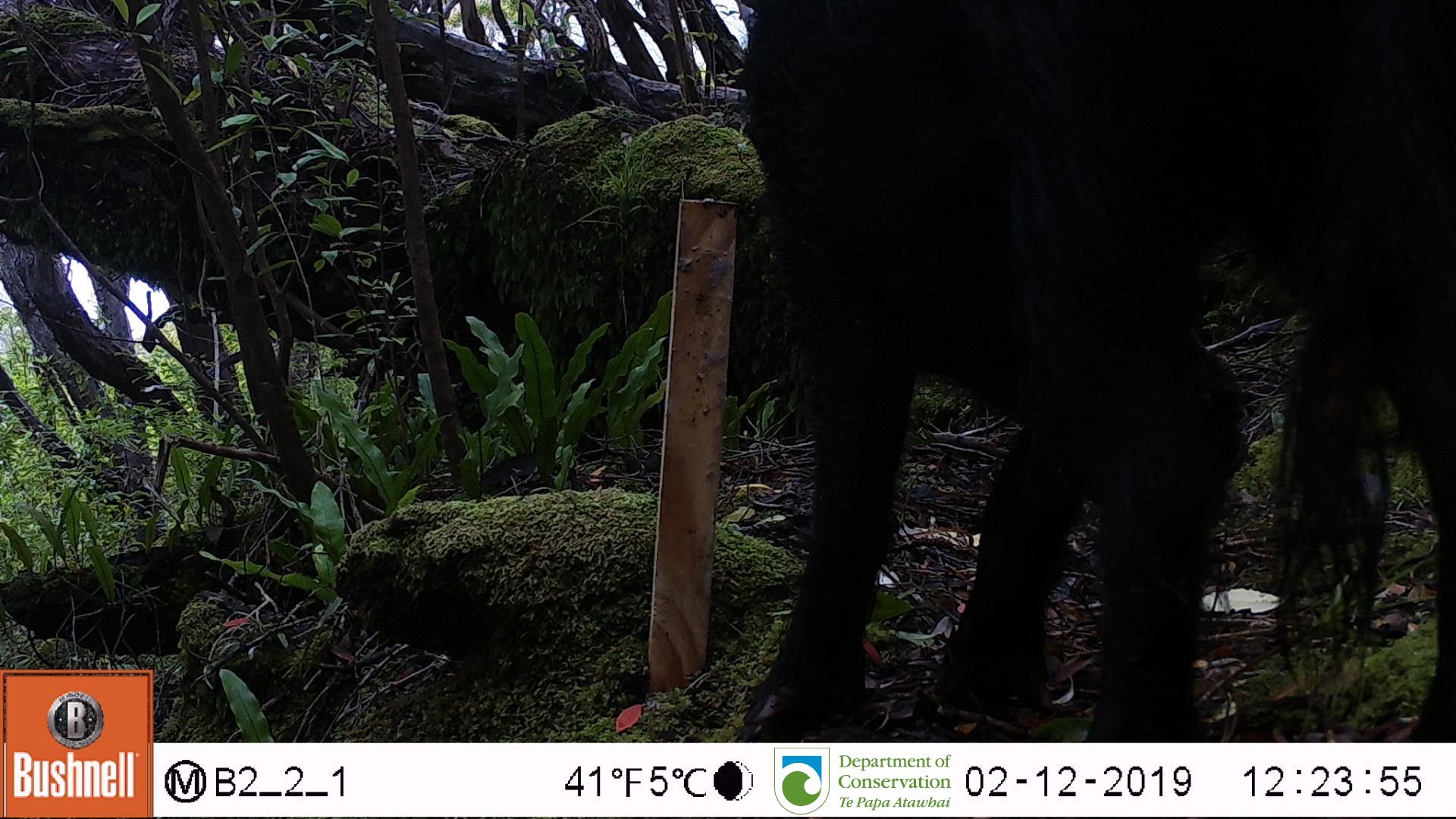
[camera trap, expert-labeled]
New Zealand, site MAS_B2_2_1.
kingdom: Animalia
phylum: Chordata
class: Mammalia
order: Artiodactyla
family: Suidae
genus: Sus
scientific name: Sus scrofa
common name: pig